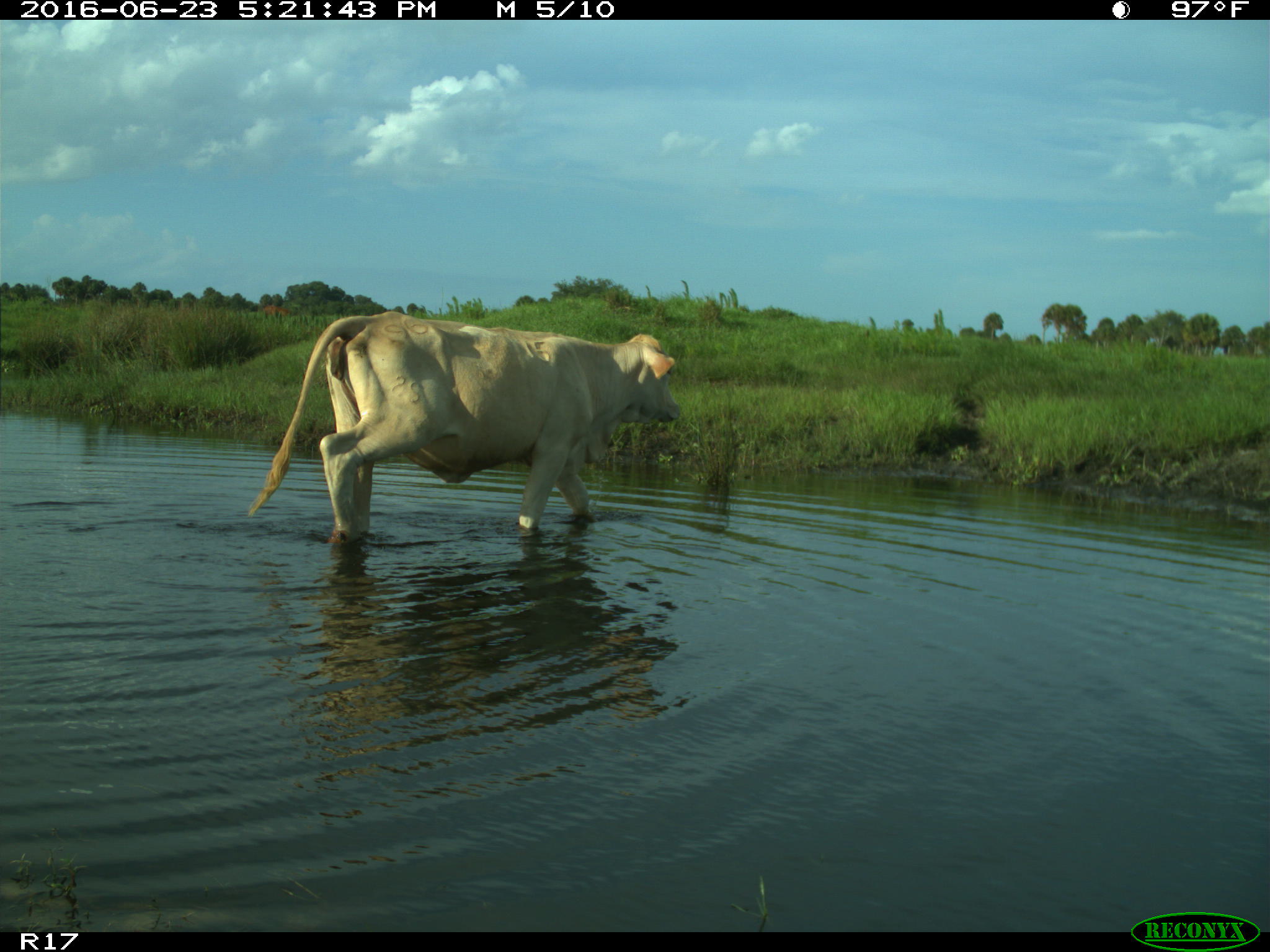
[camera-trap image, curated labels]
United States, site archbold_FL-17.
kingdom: Animalia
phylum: Chordata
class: Mammalia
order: Artiodactyla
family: Bovidae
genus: Bos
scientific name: Bos taurus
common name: domestic cow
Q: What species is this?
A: Bos taurus (domestic cow).